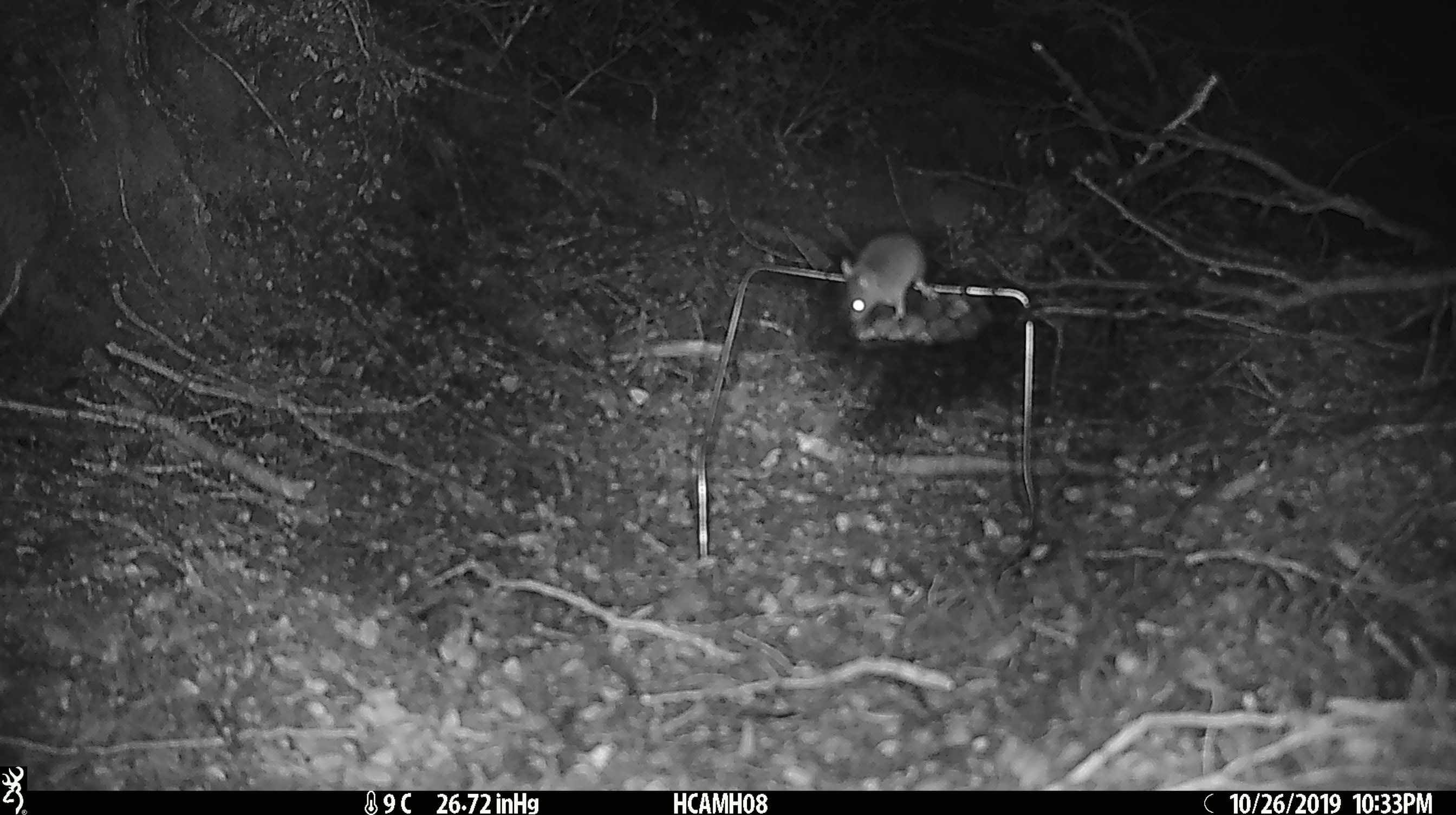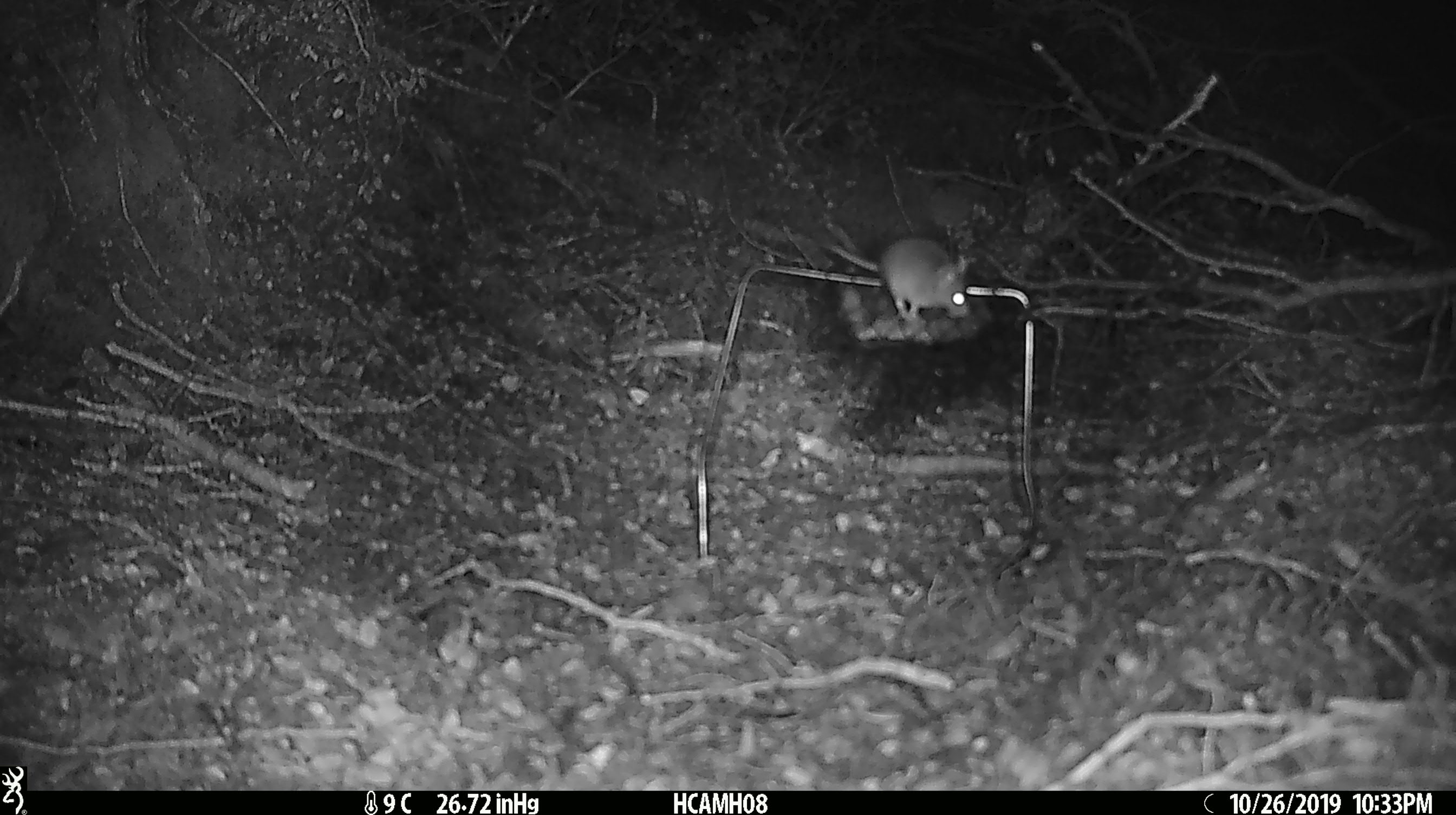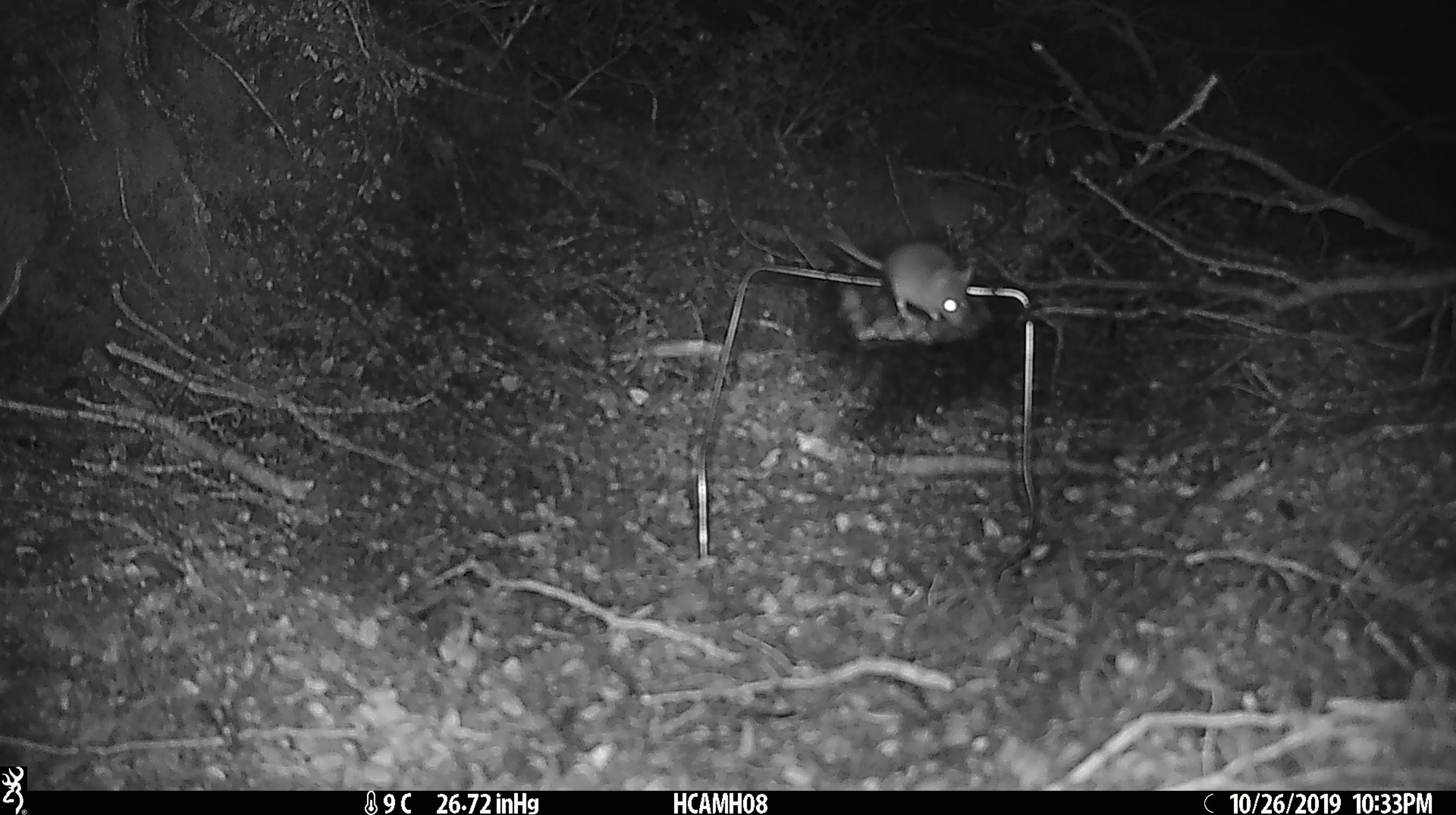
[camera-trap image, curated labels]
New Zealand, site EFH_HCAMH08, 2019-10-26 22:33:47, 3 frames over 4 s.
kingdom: Animalia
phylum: Chordata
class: Mammalia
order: Rodentia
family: Muridae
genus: Mus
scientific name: Mus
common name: mouse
Mouse (Mus).